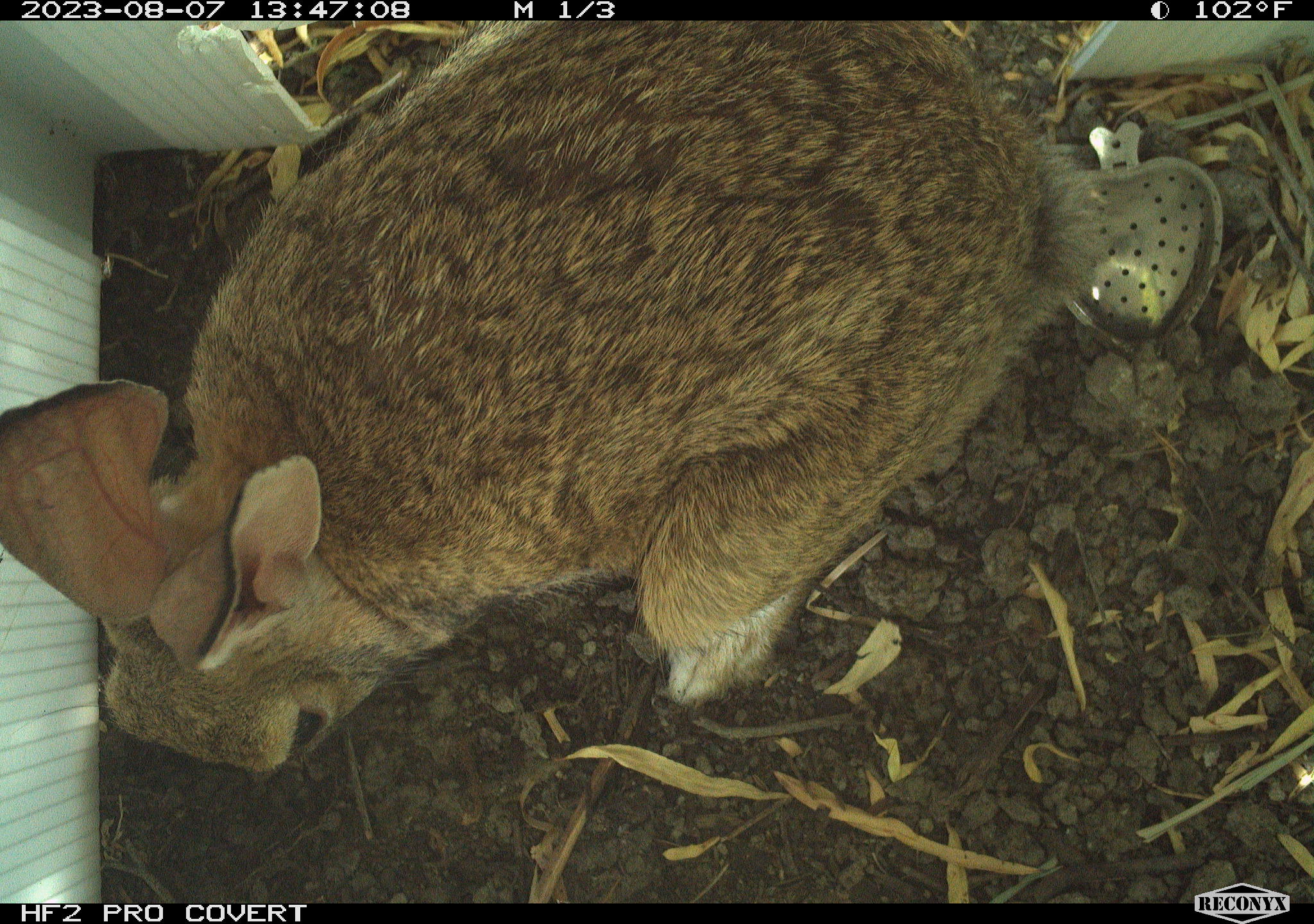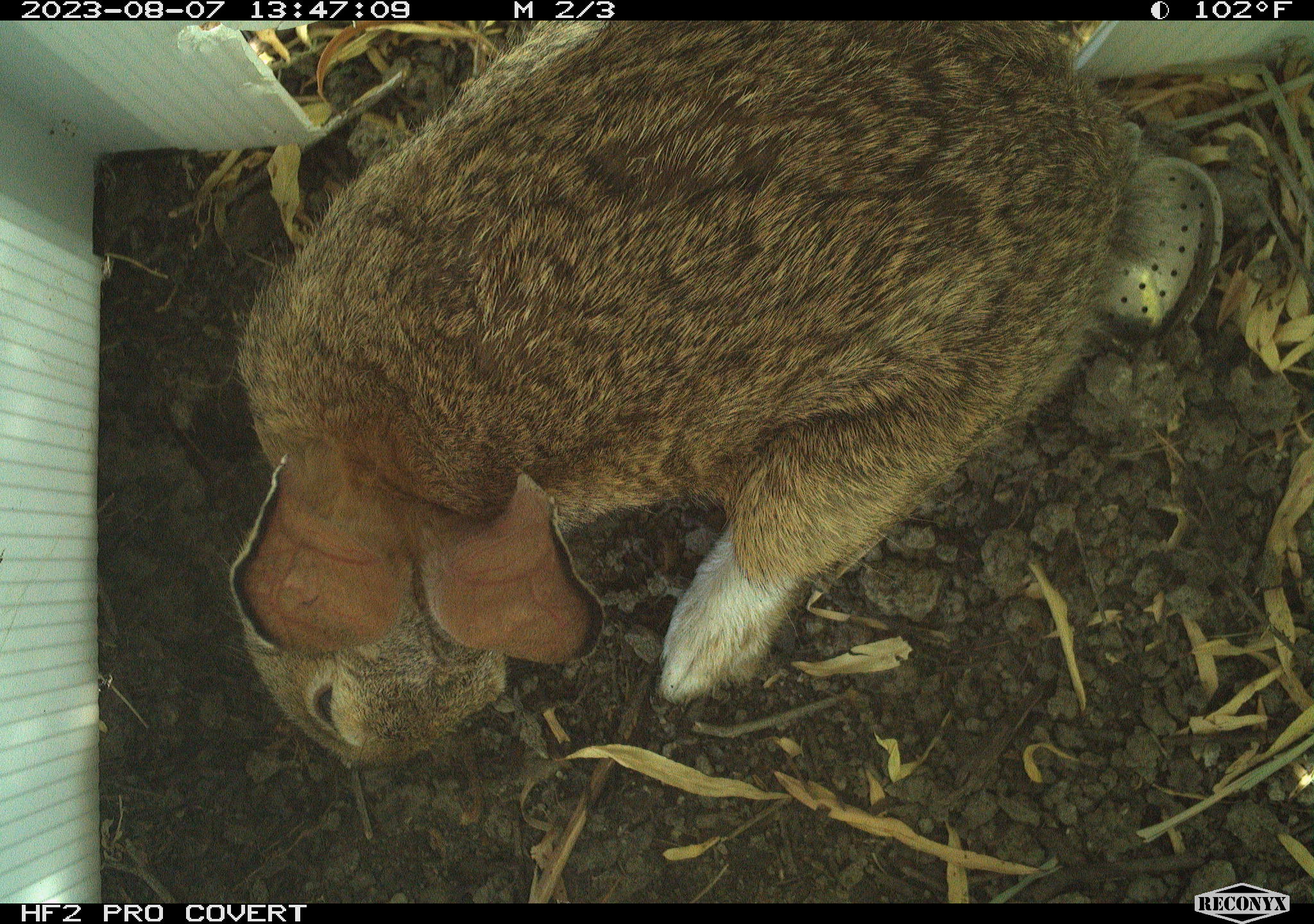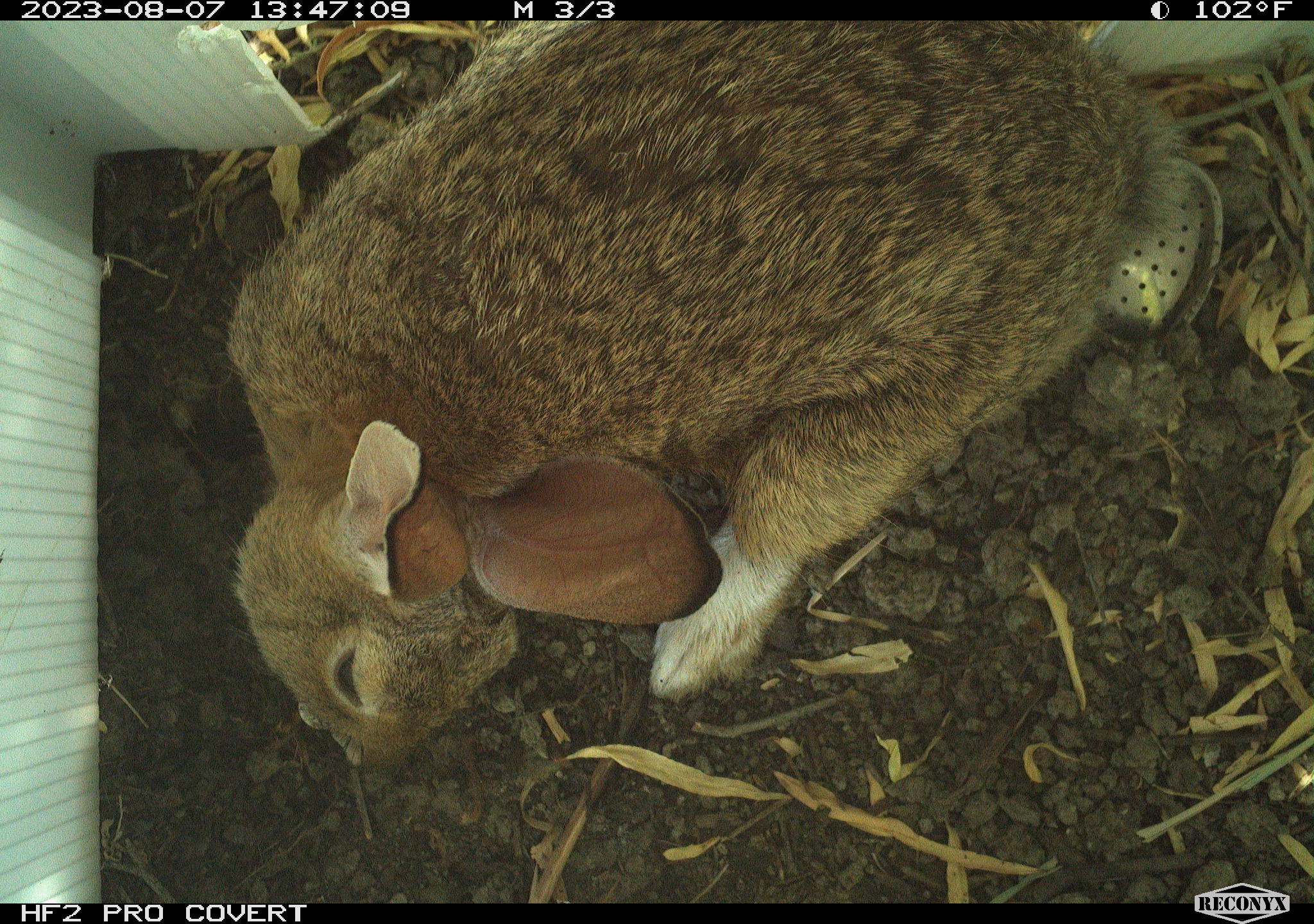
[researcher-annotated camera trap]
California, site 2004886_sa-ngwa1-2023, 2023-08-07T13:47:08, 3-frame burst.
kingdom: Animalia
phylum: Chordata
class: Mammalia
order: Lagomorpha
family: Leporidae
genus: Sylvilagus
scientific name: Sylvilagus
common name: cottontail rabbits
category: sylvilagus species